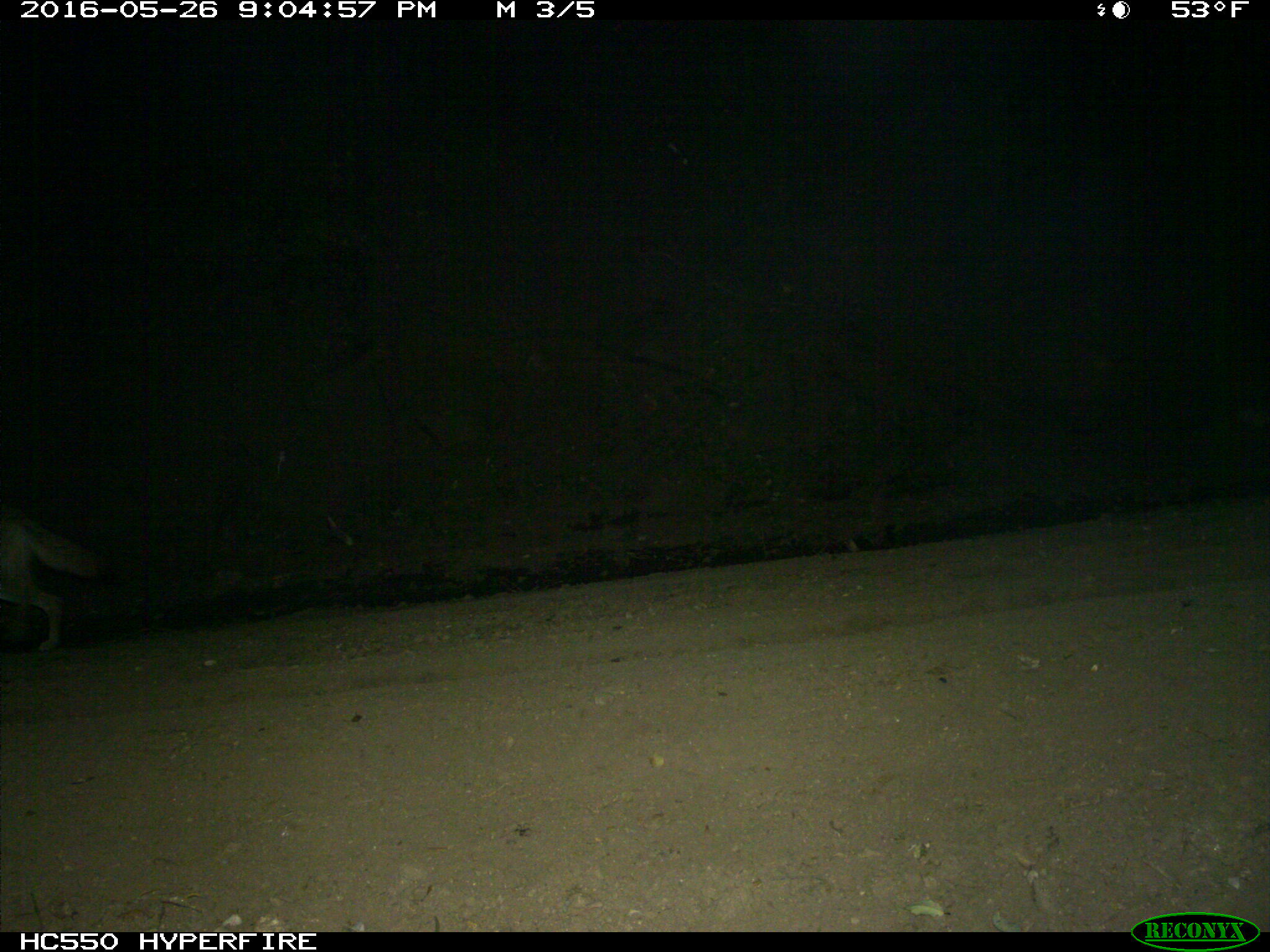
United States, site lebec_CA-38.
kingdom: Animalia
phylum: Chordata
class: Mammalia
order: Carnivora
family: Canidae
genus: Canis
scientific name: Canis latrans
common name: coyote